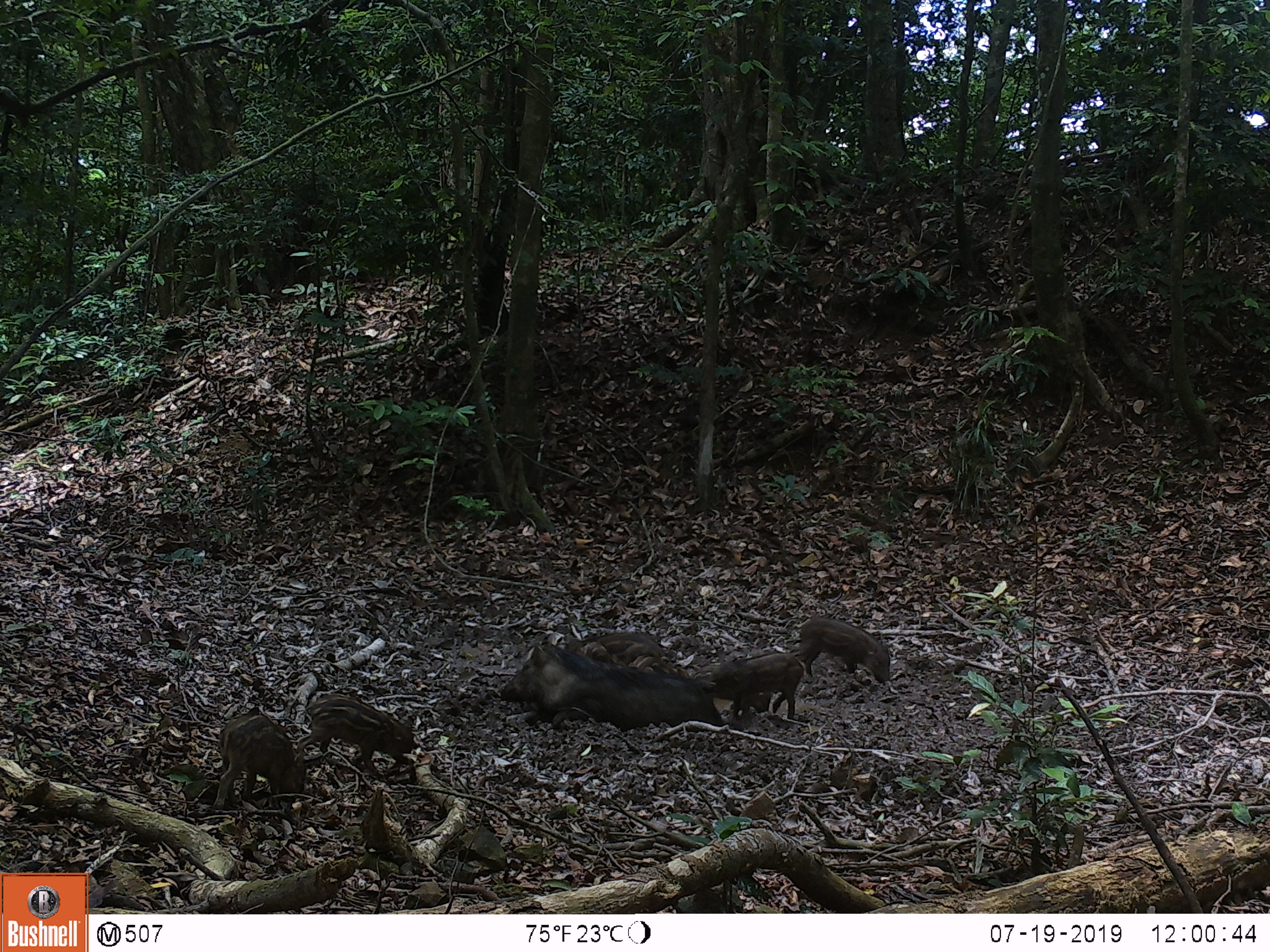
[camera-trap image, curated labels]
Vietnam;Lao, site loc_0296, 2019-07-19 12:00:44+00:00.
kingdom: Animalia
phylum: Chordata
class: Mammalia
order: Artiodactyla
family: Suidae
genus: Sus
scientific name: Sus scrofa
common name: eurasian wild pig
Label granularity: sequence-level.